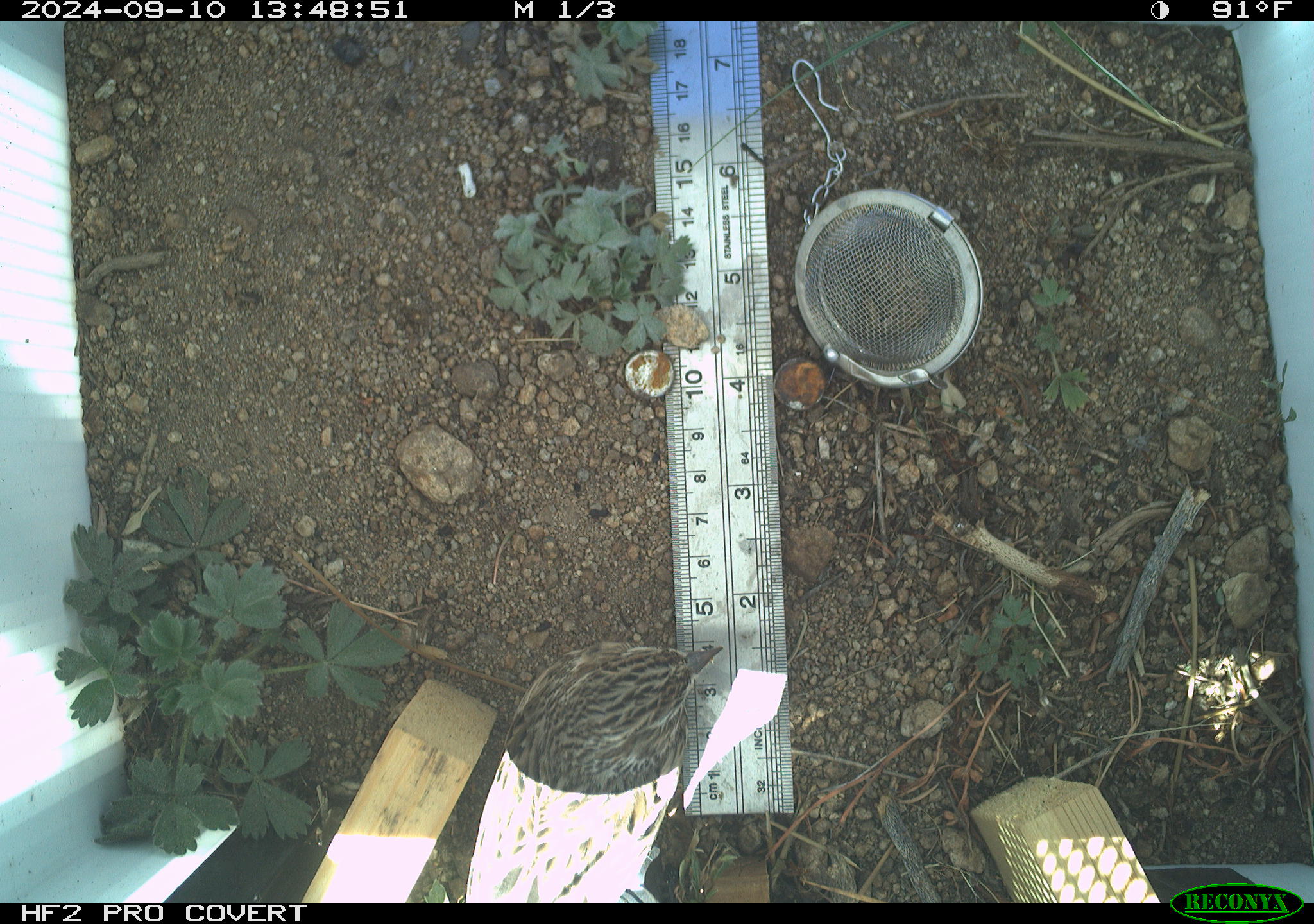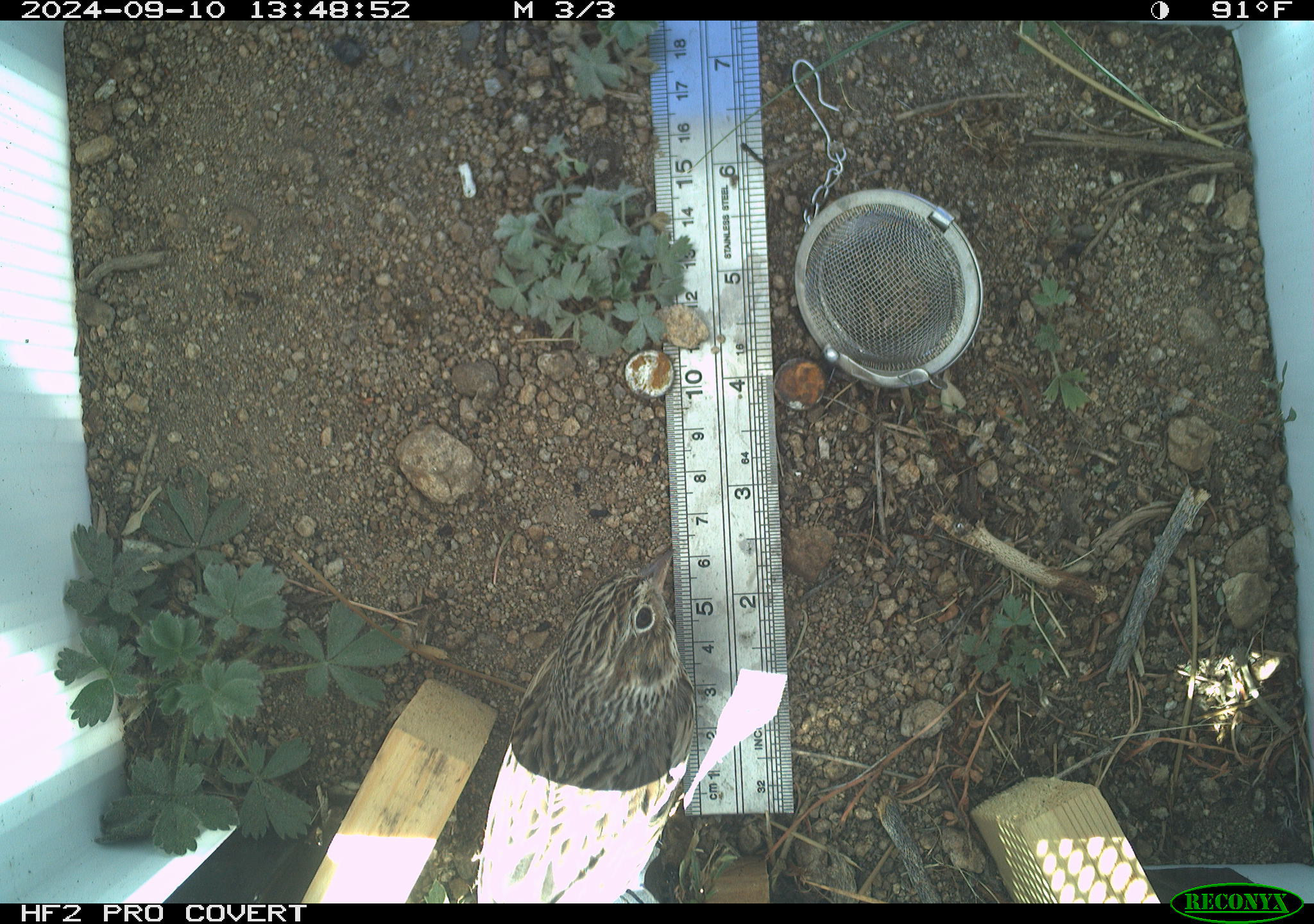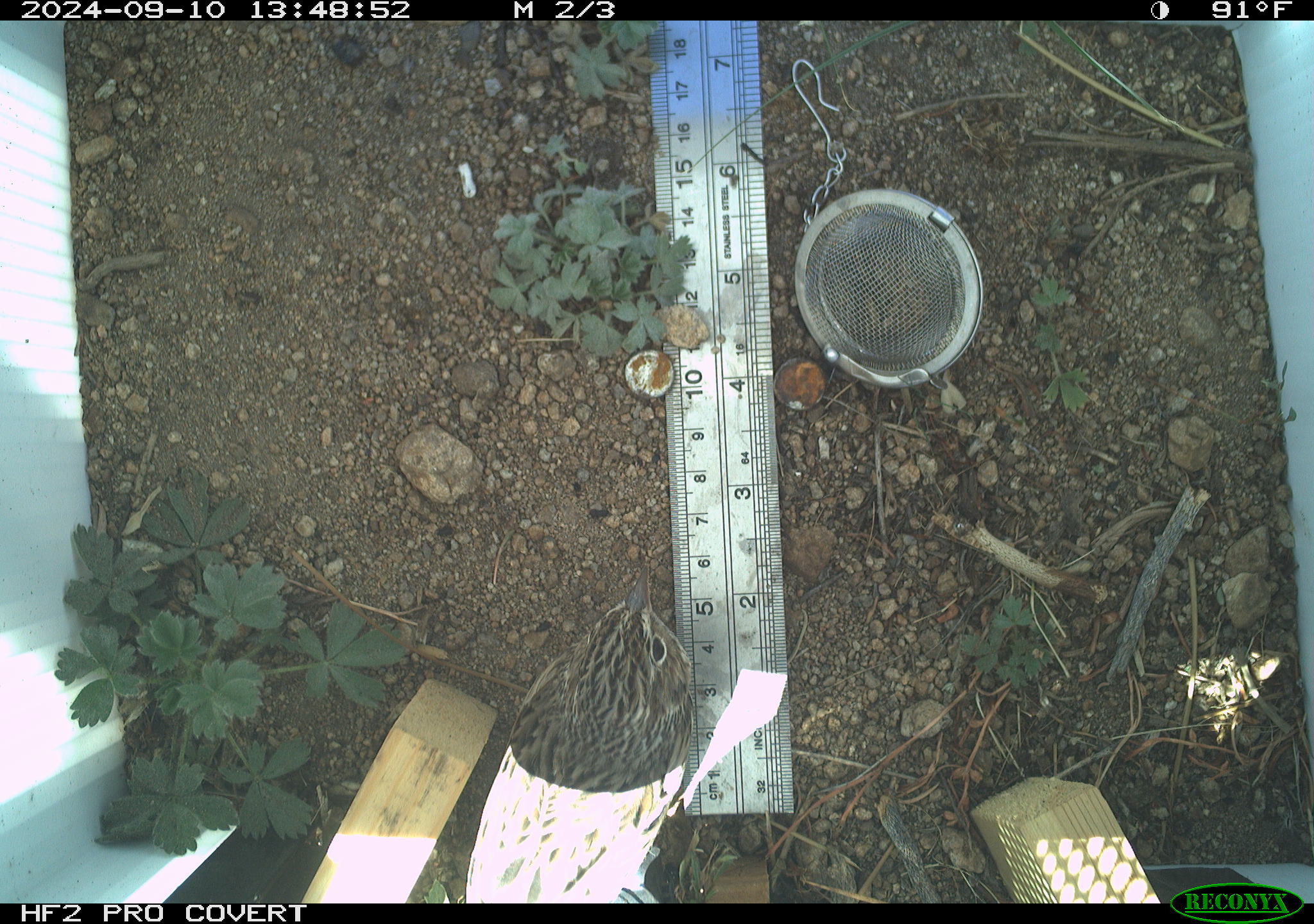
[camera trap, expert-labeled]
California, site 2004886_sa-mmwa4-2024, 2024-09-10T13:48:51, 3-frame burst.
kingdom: Animalia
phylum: Chordata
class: Aves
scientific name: Aves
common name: bird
Bird (Aves).